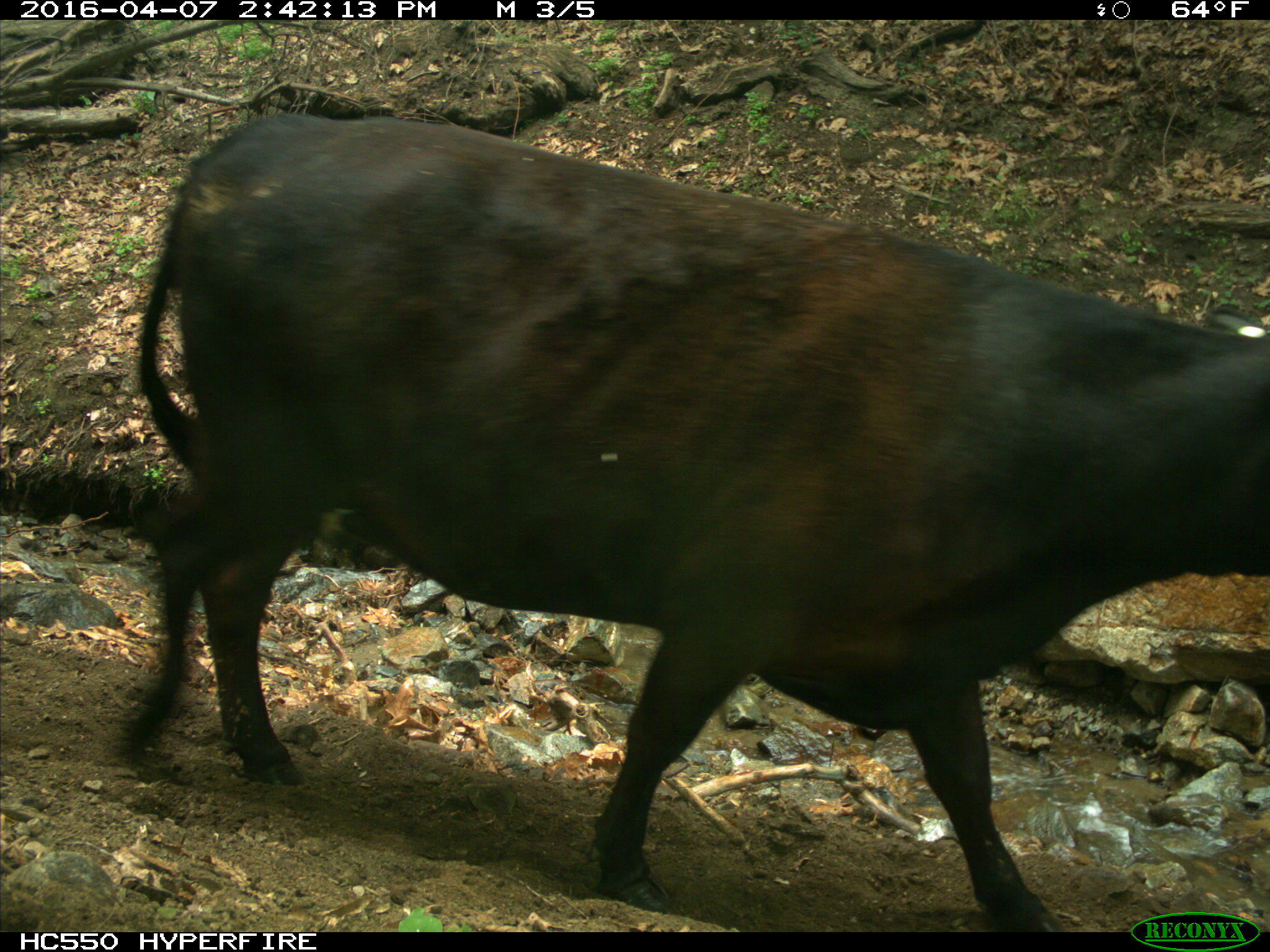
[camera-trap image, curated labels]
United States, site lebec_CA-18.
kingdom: Animalia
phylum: Chordata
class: Mammalia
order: Artiodactyla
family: Bovidae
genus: Bos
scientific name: Bos taurus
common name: domestic cow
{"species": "Bos taurus (domestic cow)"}